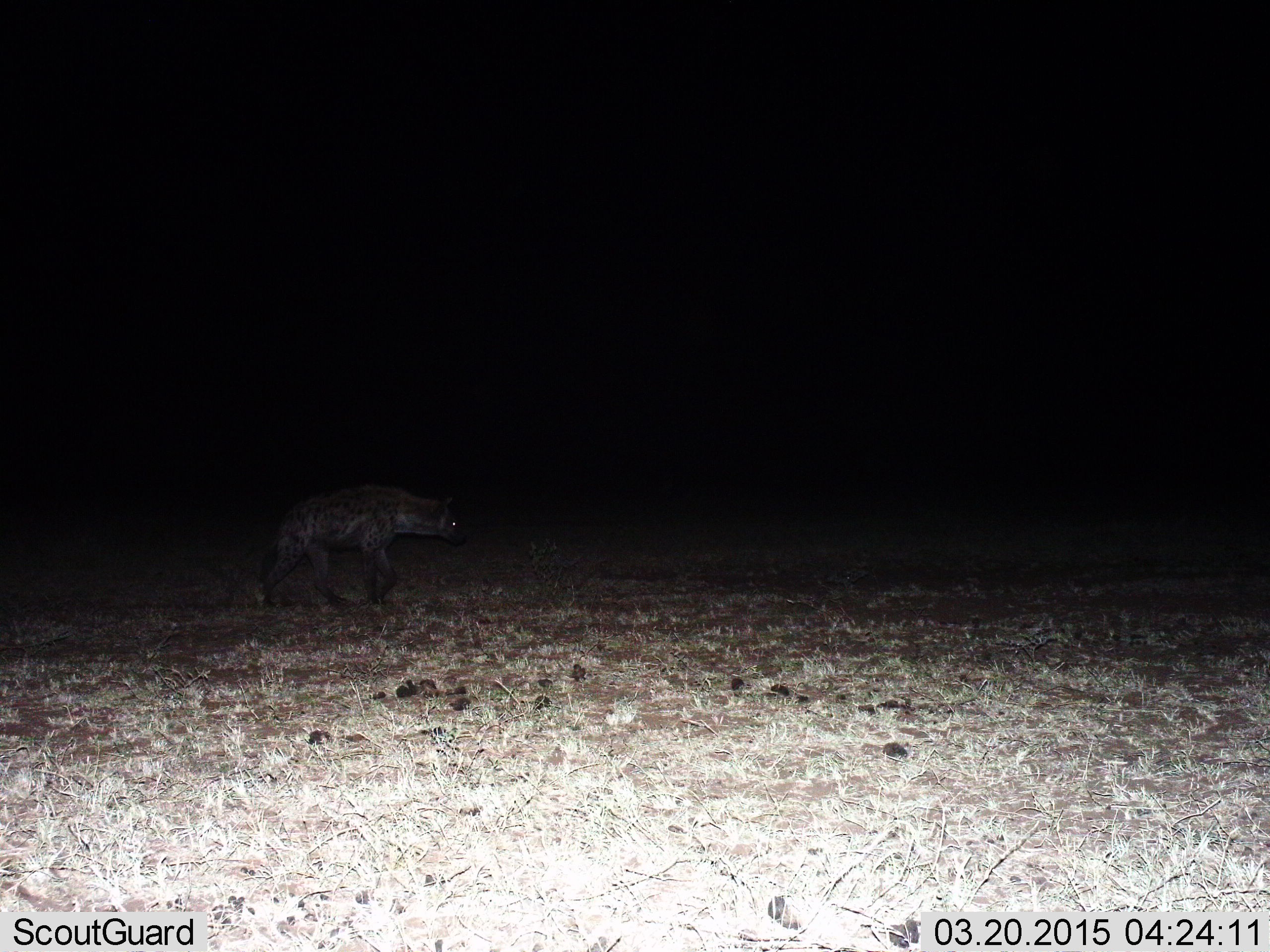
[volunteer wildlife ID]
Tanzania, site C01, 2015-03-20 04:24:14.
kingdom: Animalia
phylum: Chordata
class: Mammalia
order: Carnivora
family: Hyaenidae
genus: Crocuta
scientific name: Crocuta crocuta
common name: spotted hyena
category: hyenaspotted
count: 1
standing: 0%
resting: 0%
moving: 100%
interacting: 0%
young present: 0%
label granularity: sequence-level